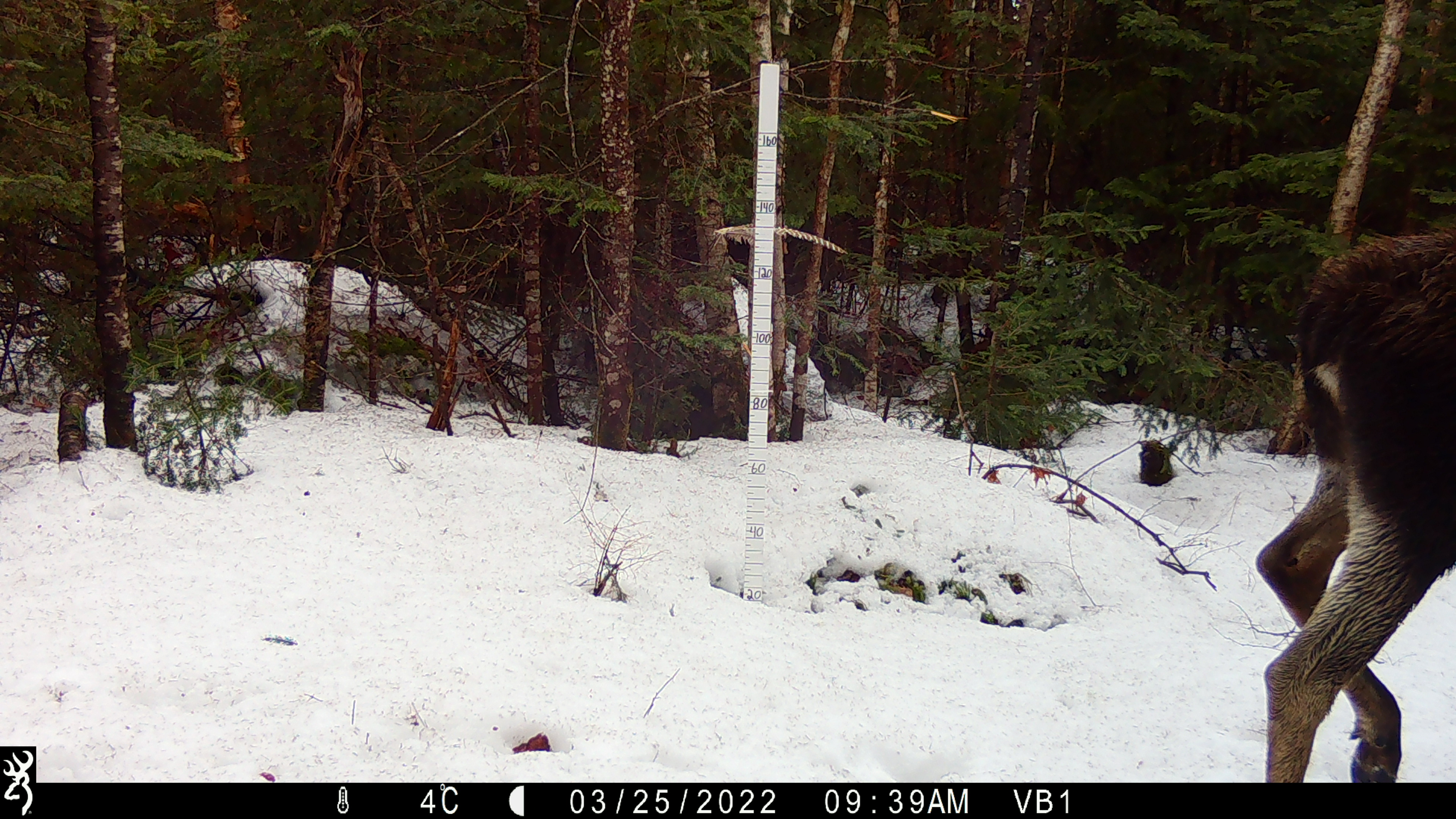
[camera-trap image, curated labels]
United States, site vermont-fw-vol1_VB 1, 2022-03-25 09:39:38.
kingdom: Animalia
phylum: Chordata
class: Mammalia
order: Artiodactyla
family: Cervidae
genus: Alces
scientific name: Alces alces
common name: moose